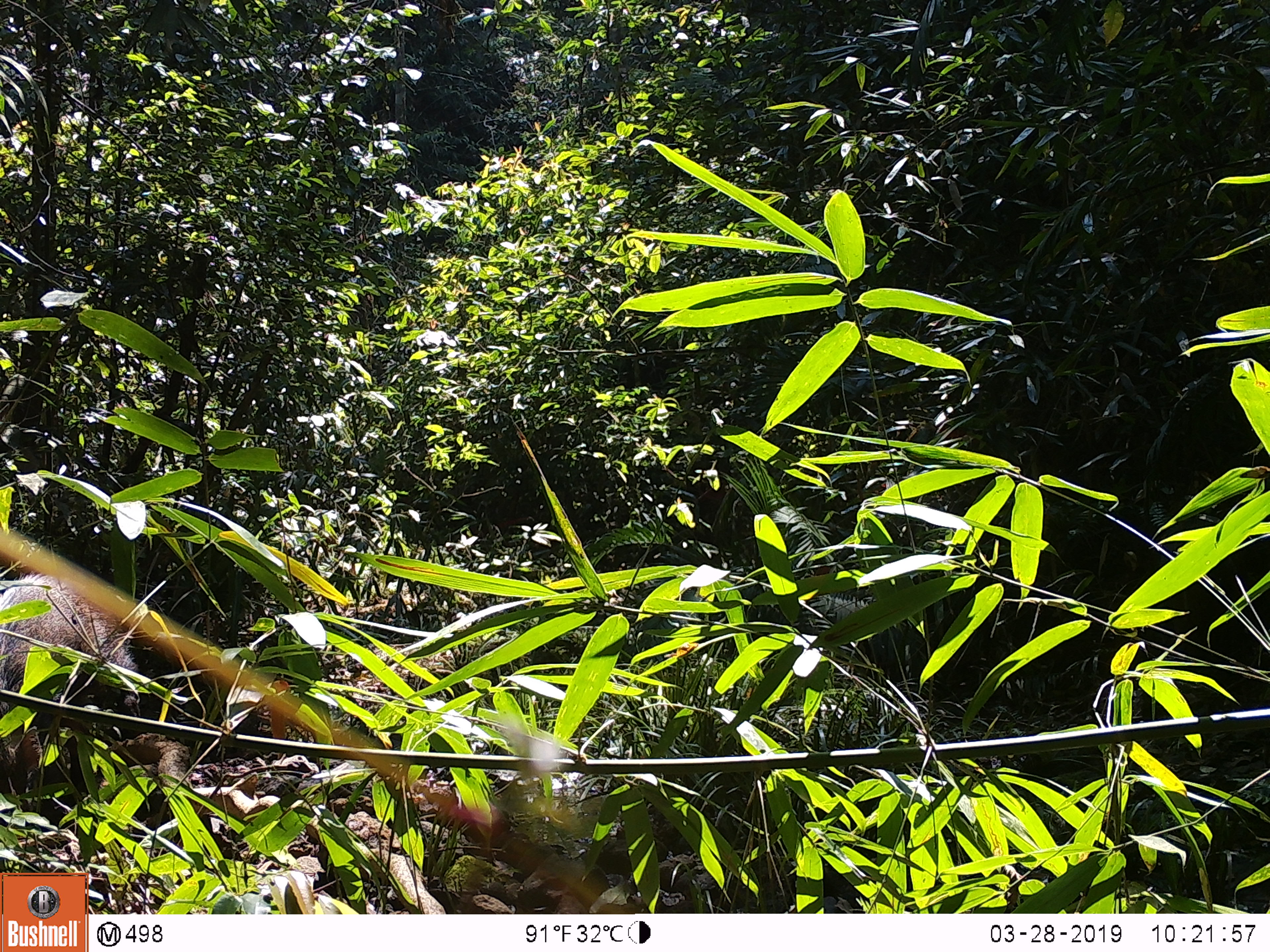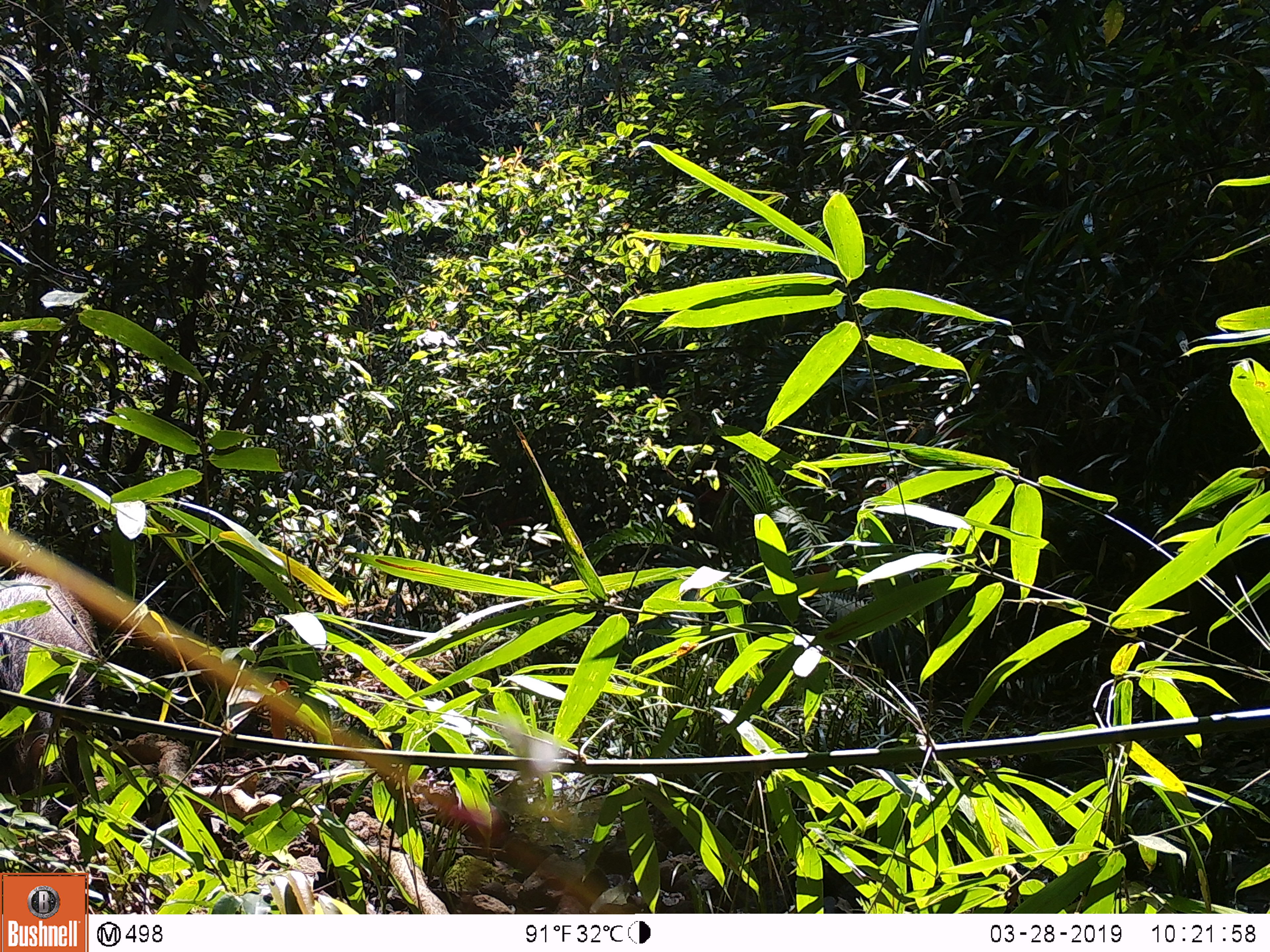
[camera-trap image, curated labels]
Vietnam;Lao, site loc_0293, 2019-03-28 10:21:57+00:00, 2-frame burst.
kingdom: Animalia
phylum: Chordata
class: Mammalia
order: Artiodactyla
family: Suidae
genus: Sus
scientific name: Sus scrofa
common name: eurasian wild pig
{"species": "eurasian wild pig (Sus scrofa)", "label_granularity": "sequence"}